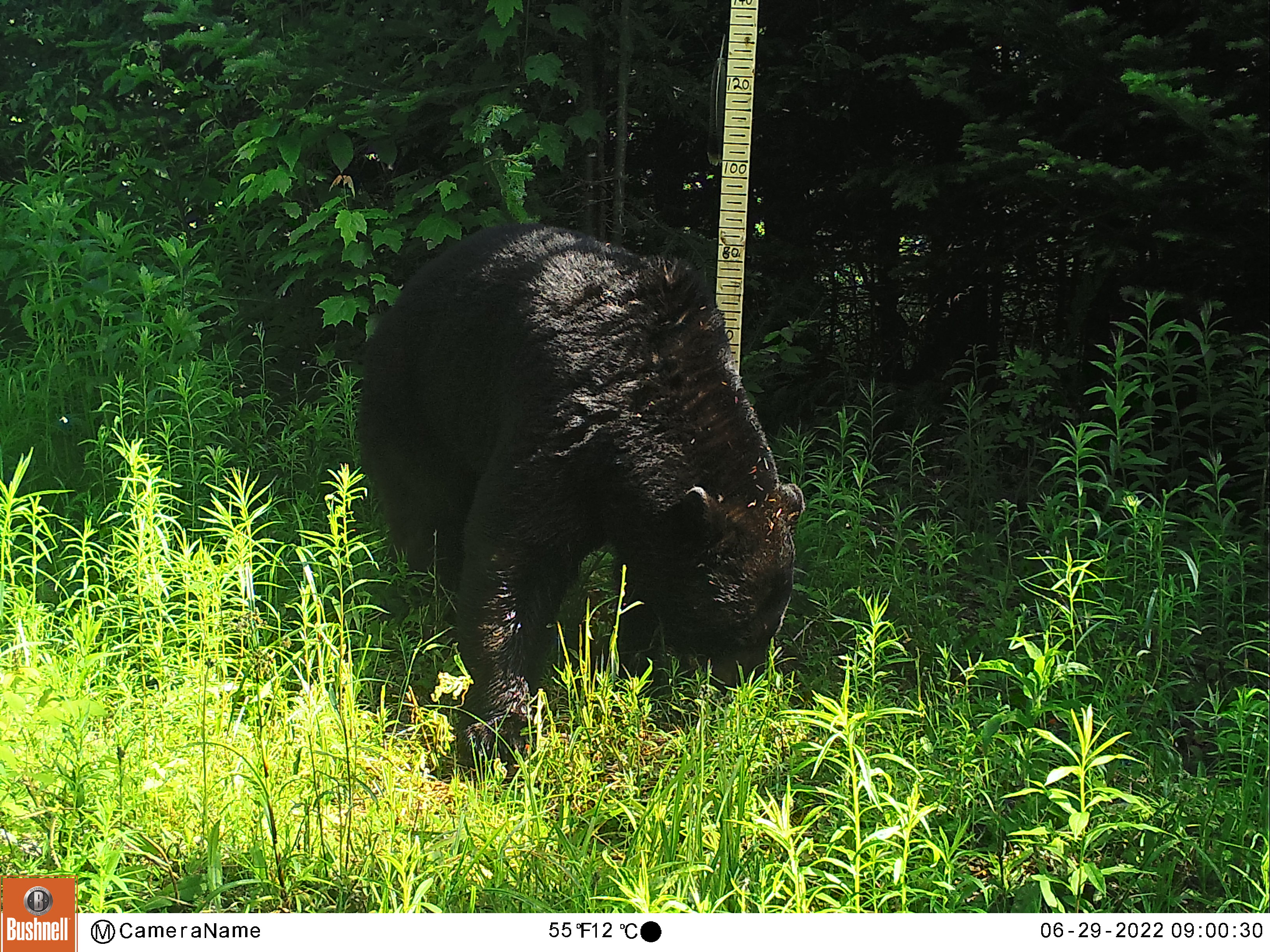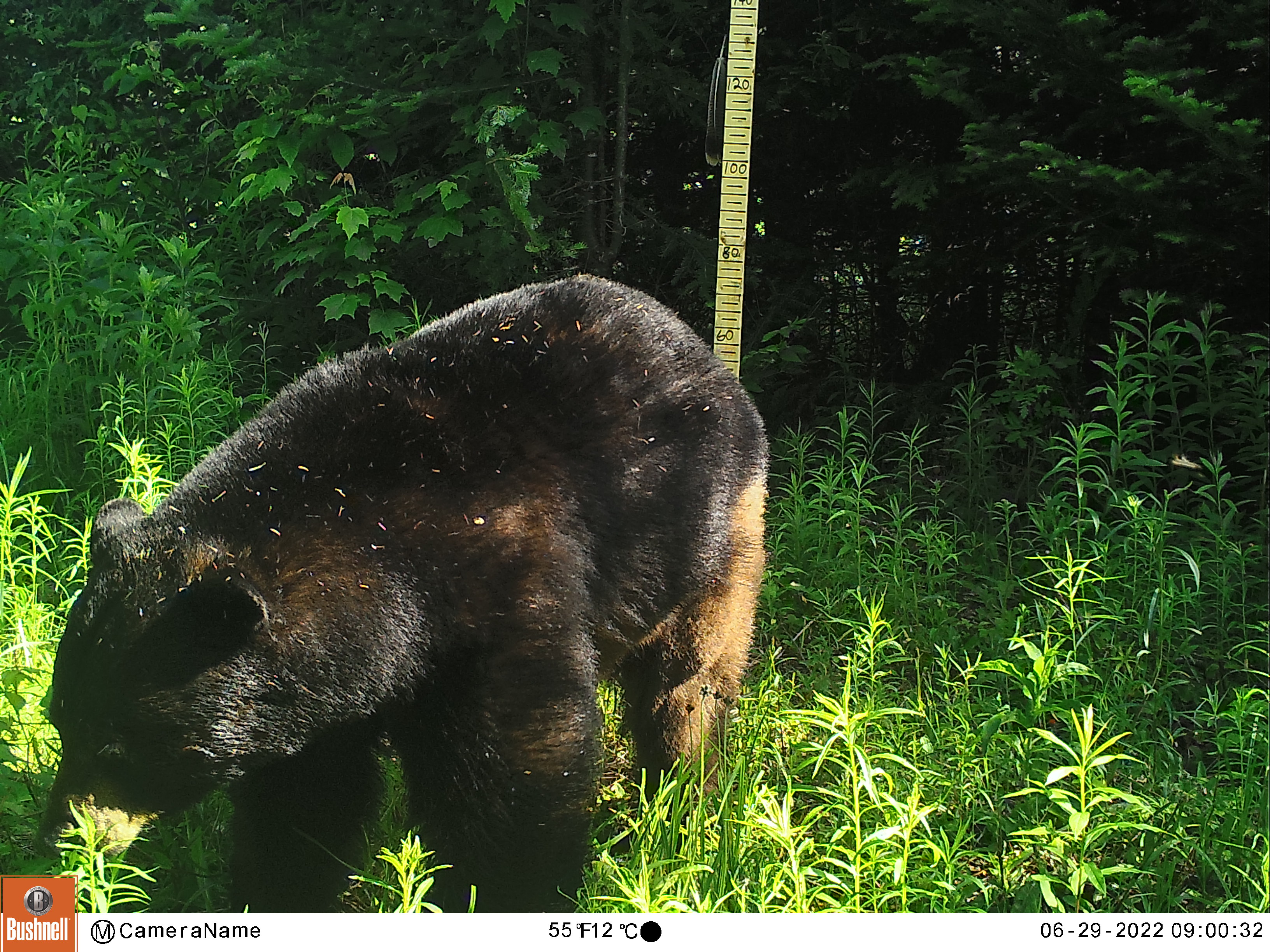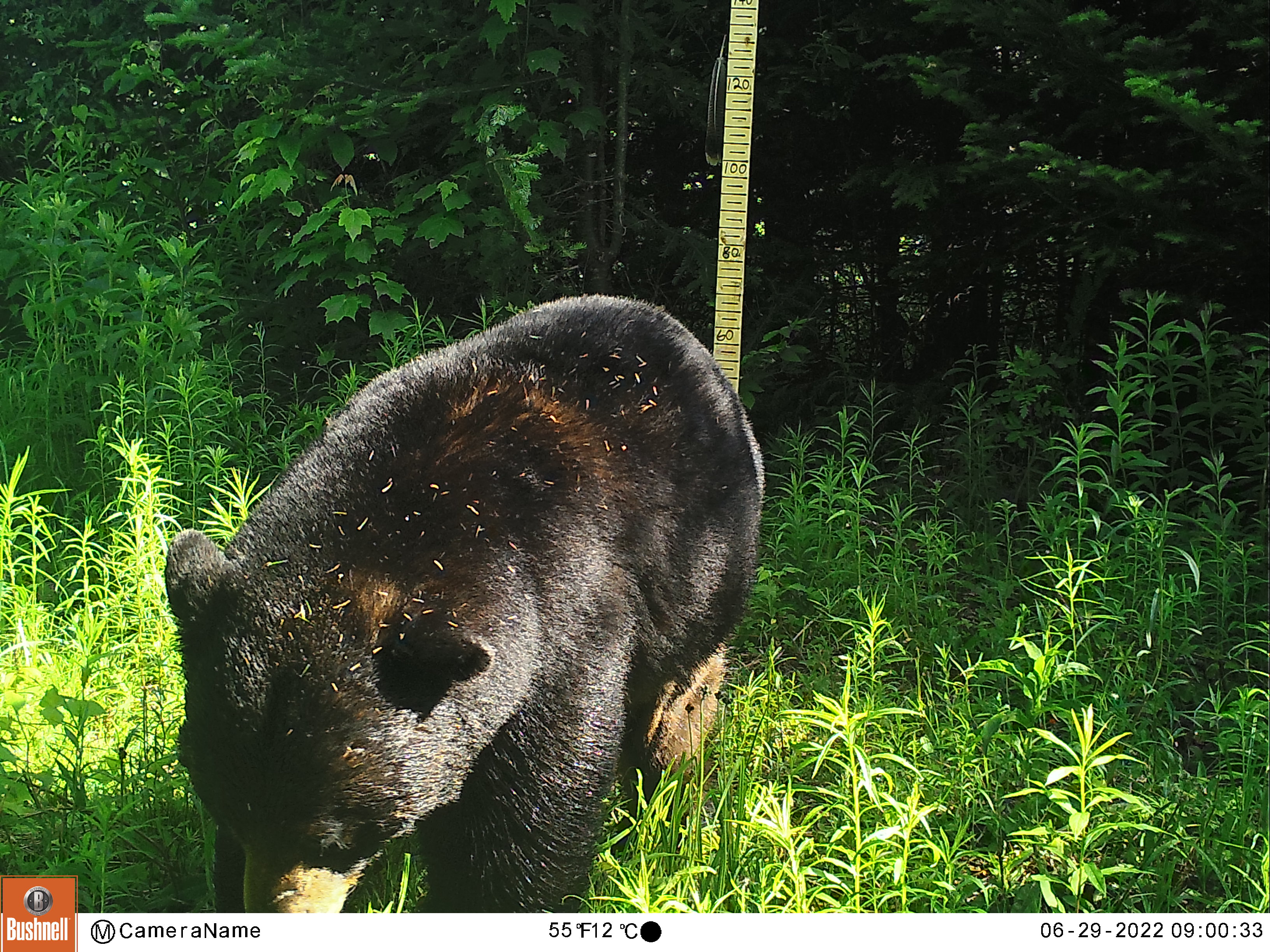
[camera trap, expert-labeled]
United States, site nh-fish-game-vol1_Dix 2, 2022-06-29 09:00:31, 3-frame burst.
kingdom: Animalia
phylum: Chordata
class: Mammalia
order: Carnivora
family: Ursidae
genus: Ursus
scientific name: Ursus americanus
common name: black bear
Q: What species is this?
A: Black bear (Ursus americanus).